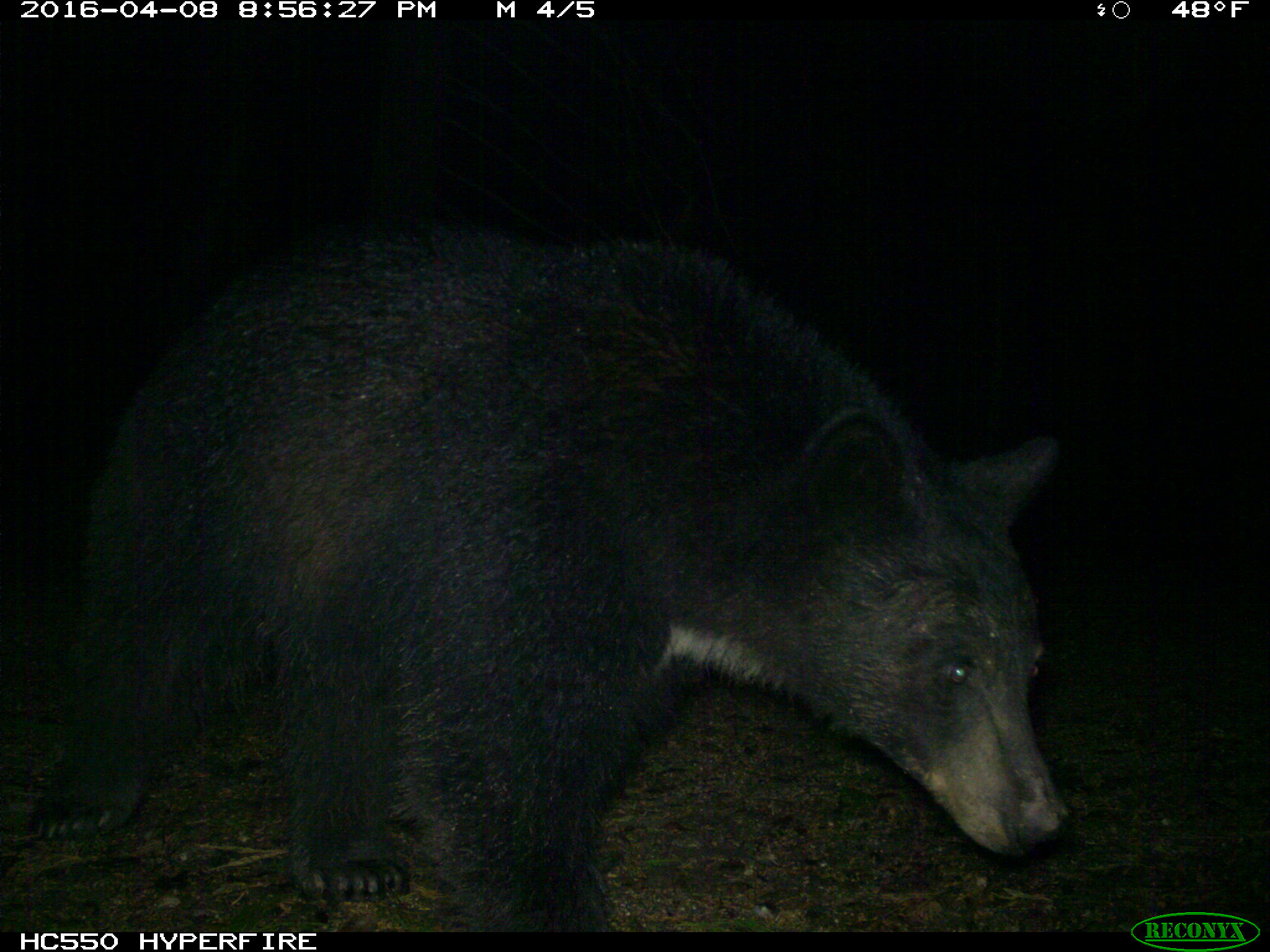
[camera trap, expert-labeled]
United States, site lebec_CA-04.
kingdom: Animalia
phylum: Chordata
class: Mammalia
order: Carnivora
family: Ursidae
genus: Ursus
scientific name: Ursus americanus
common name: american black bear